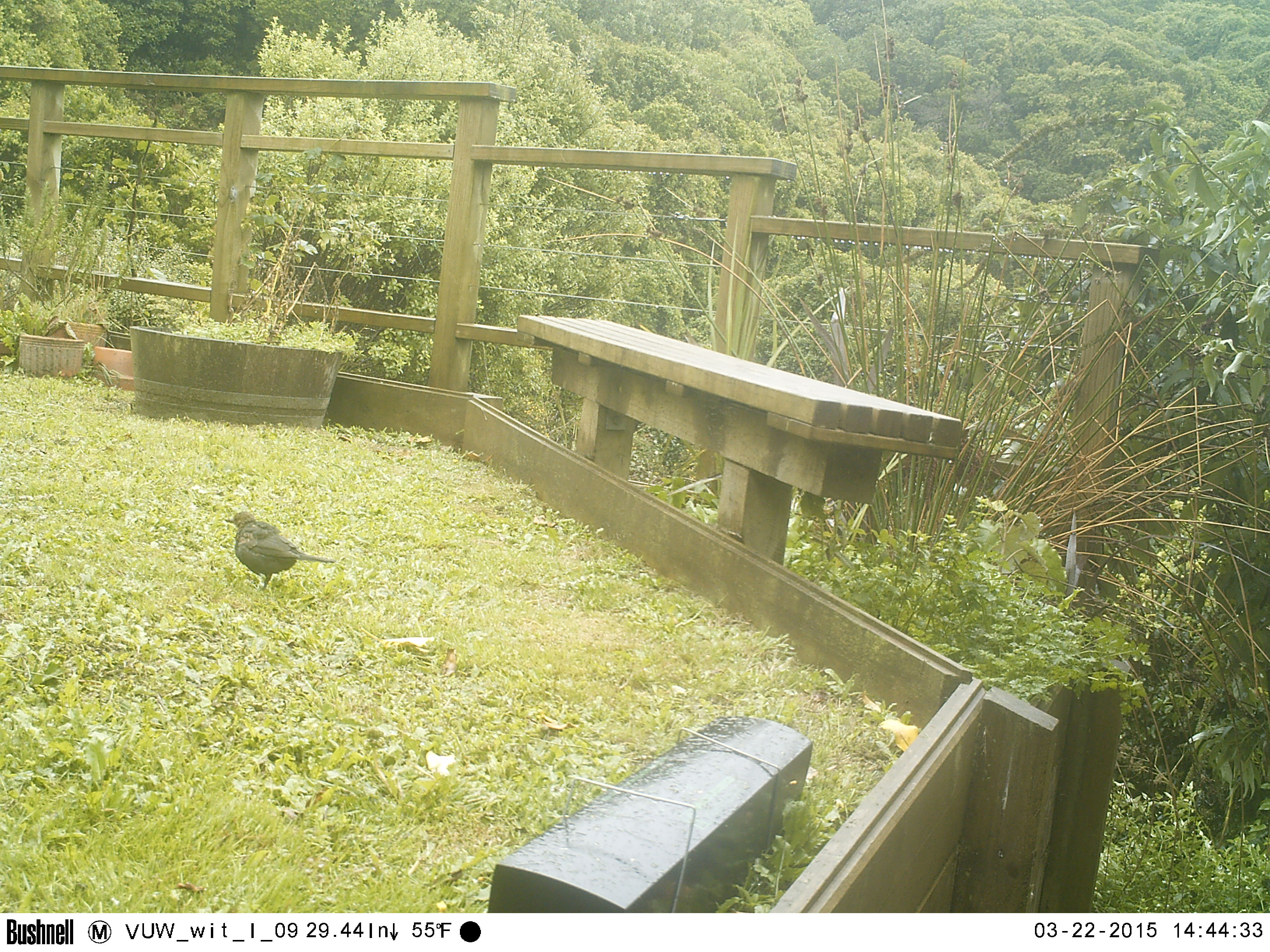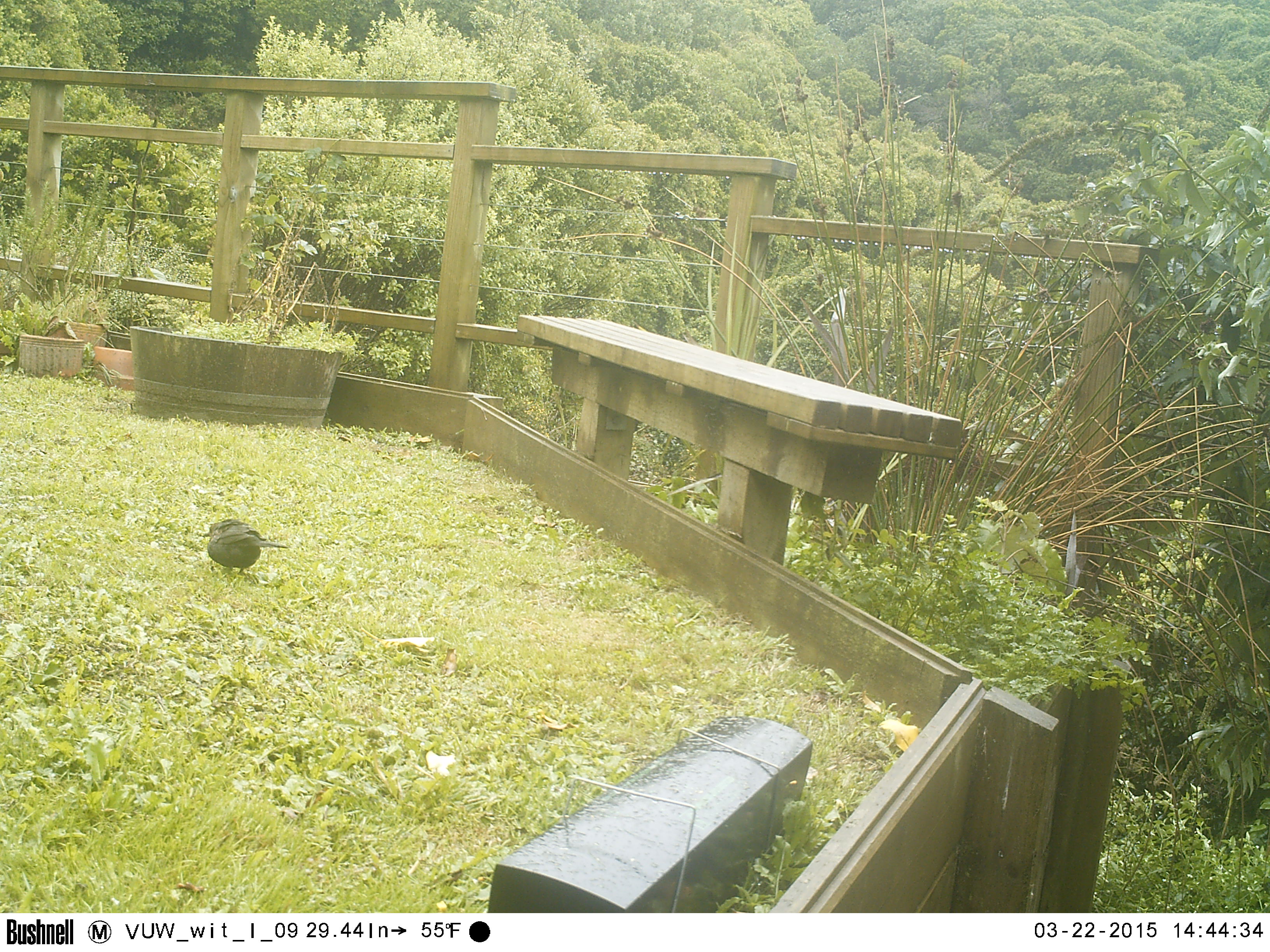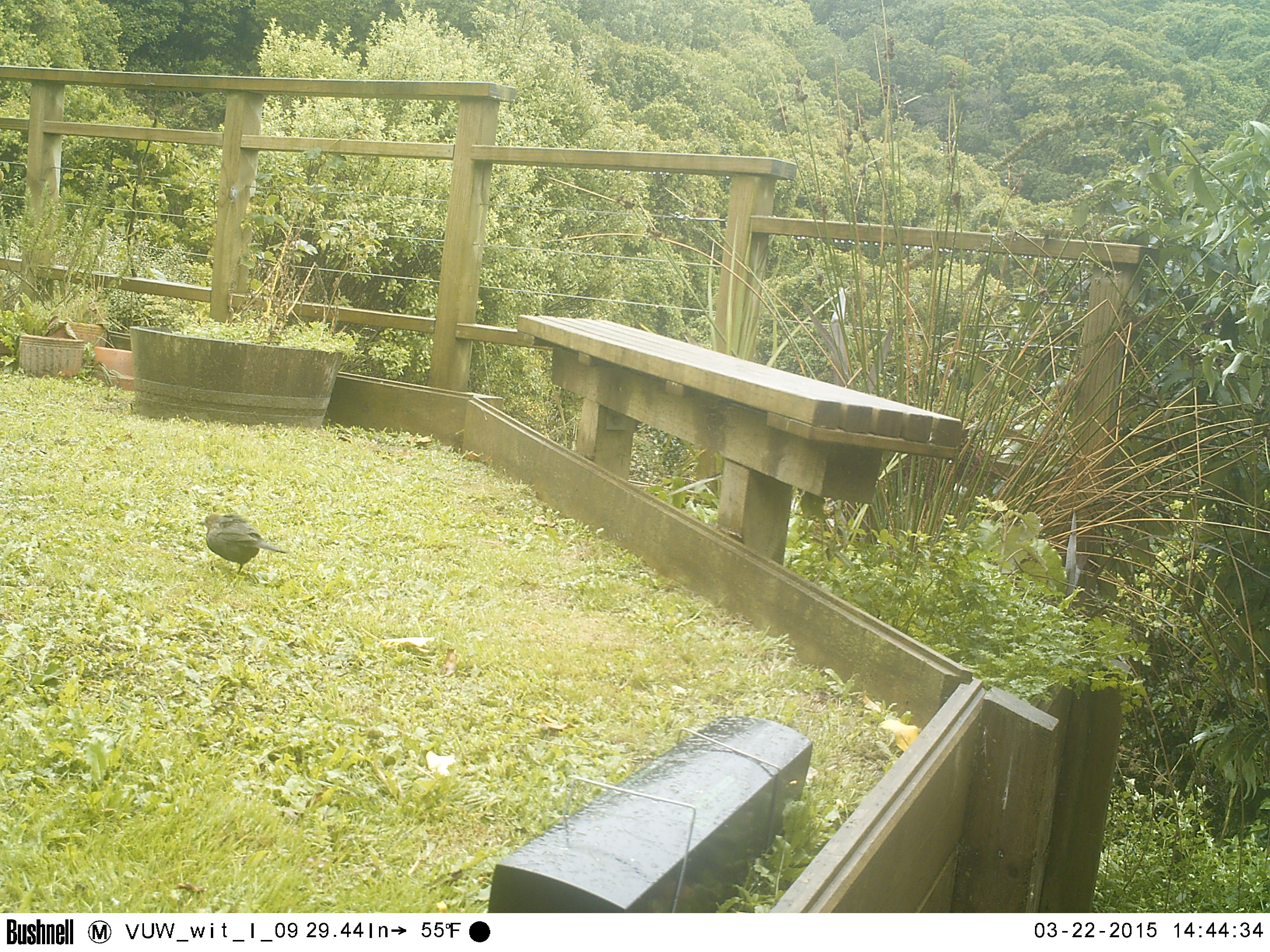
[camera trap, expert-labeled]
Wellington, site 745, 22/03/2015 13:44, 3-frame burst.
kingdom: Animalia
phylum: Chordata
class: Aves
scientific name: Aves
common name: bird